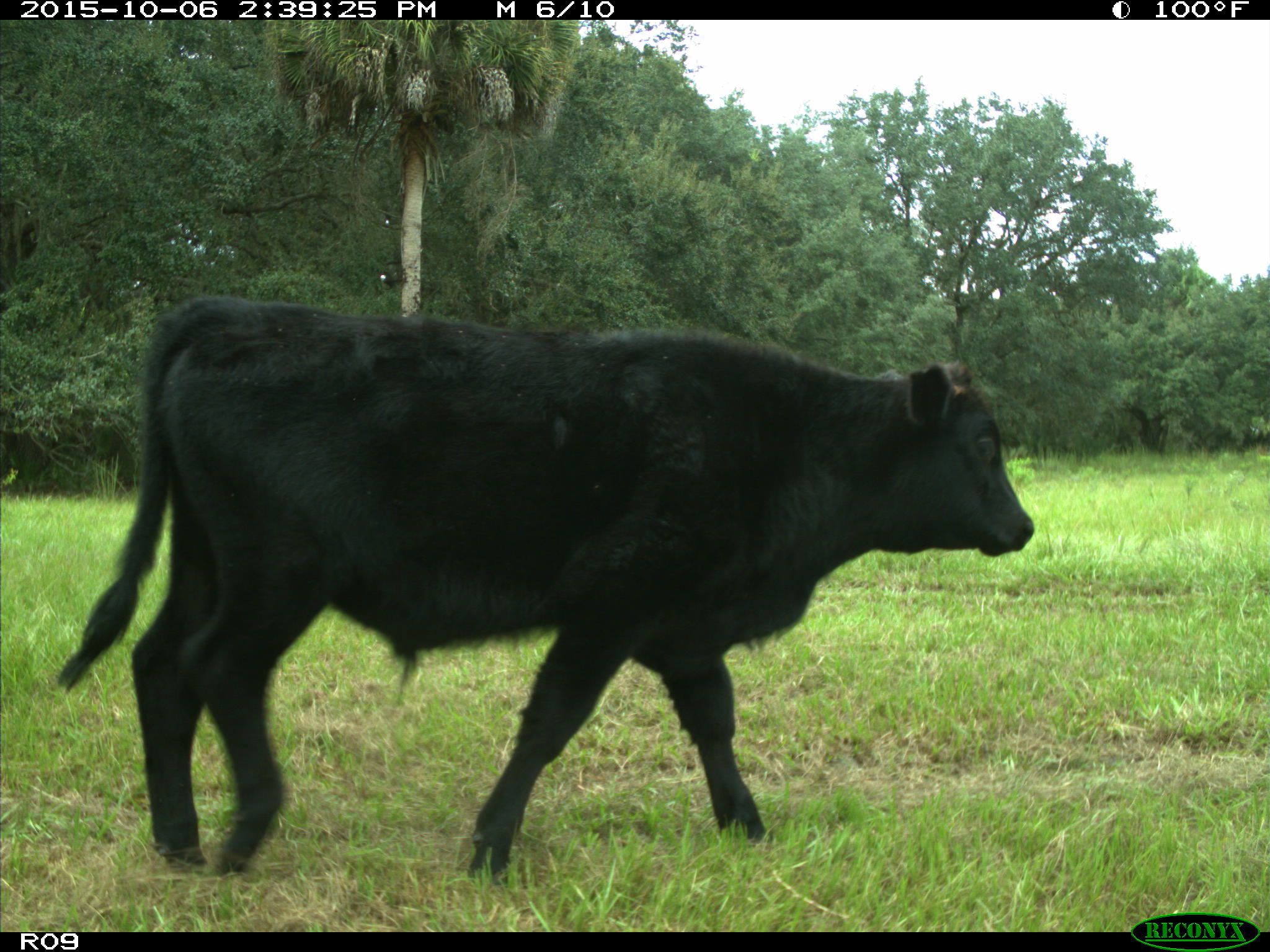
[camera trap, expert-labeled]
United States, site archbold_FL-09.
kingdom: Animalia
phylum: Chordata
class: Mammalia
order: Artiodactyla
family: Bovidae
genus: Bos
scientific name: Bos taurus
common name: domestic cow